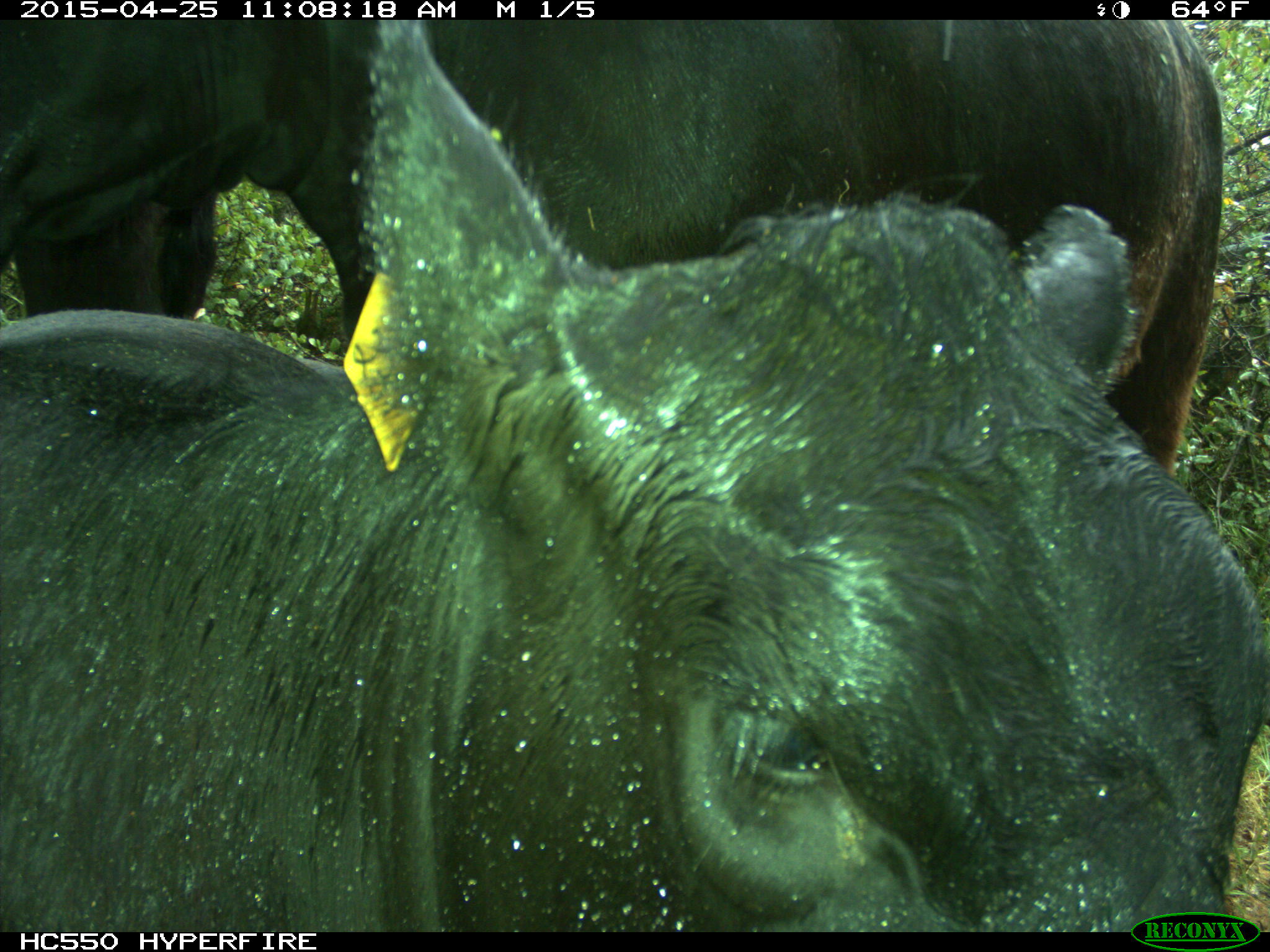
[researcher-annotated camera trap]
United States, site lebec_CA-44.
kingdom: Animalia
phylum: Chordata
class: Mammalia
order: Artiodactyla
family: Suidae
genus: Sus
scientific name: Sus scrofa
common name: wild boar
Sus scrofa (wild boar).